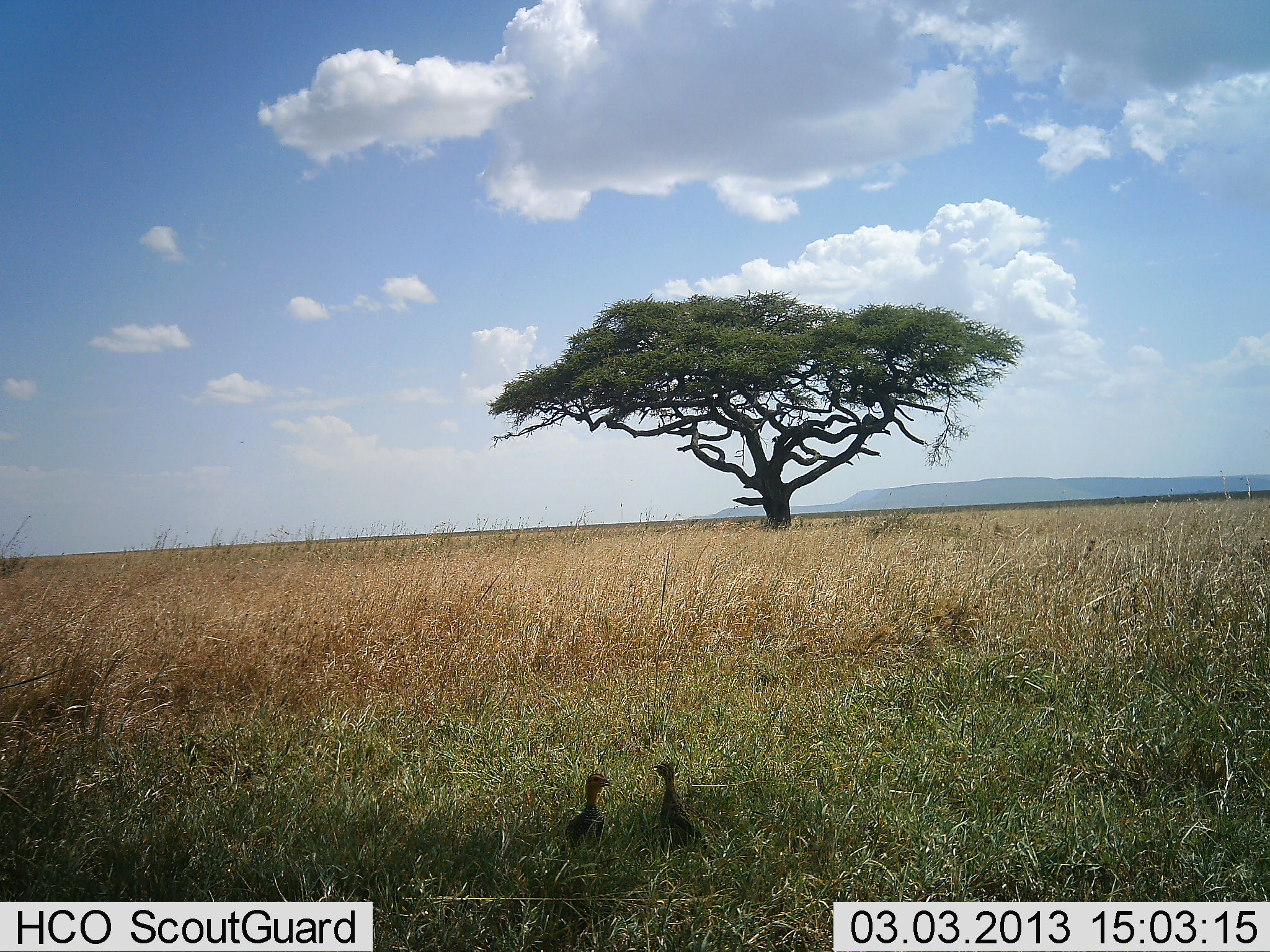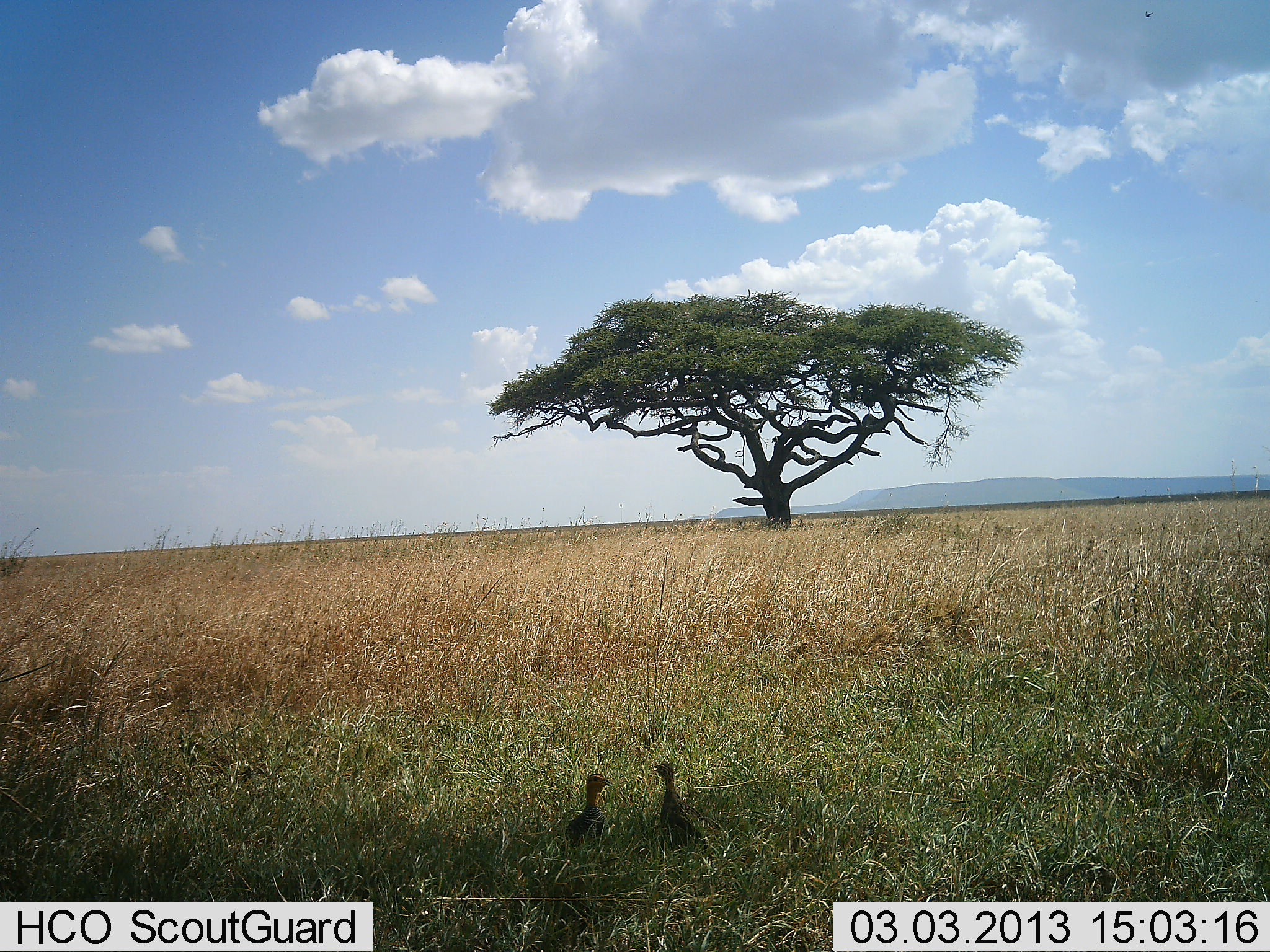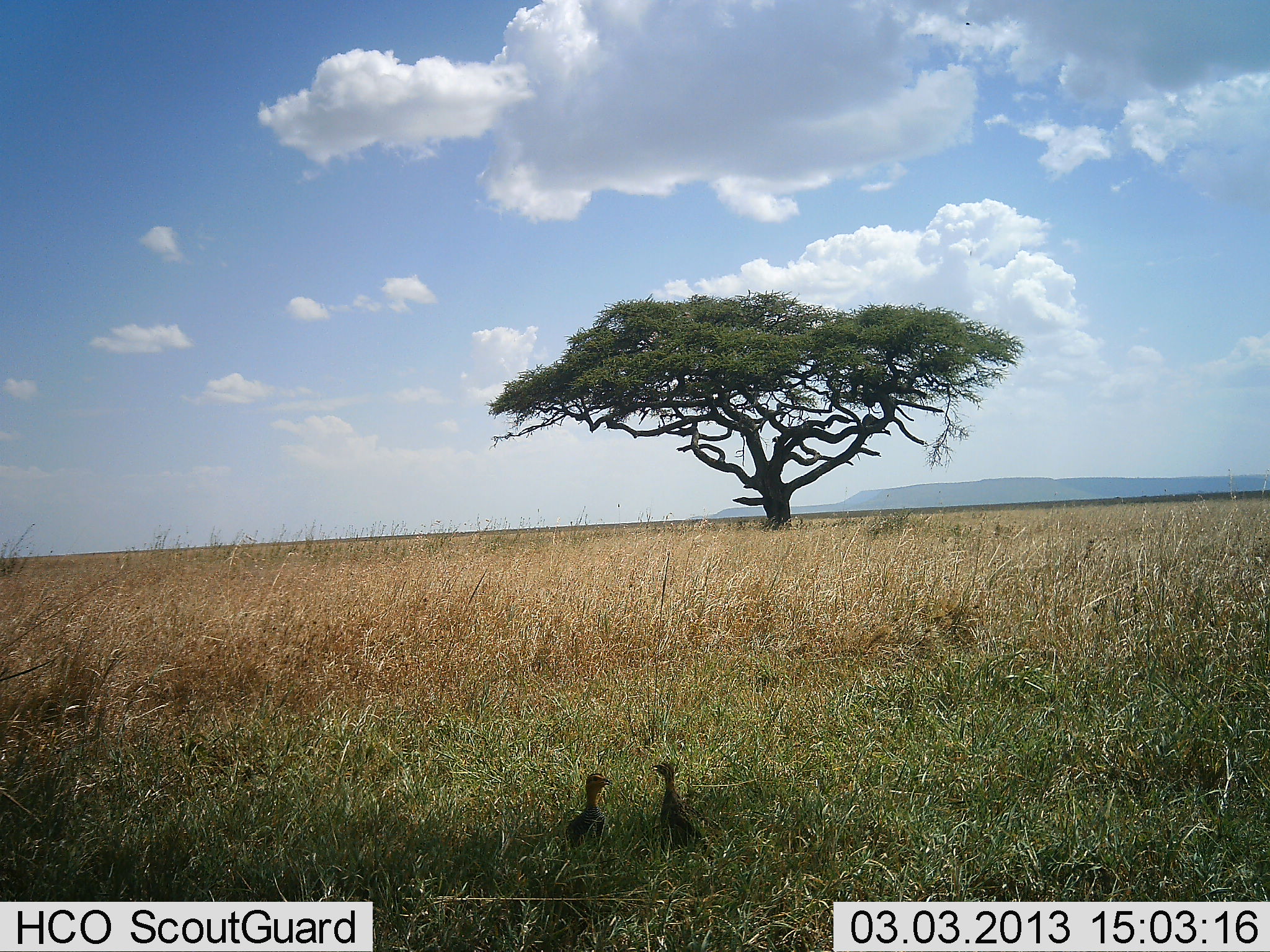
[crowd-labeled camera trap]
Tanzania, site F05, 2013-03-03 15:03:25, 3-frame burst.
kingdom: Animalia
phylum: Chordata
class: Aves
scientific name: Aves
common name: bird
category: otherbird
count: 2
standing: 94%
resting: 6%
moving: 0%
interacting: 0%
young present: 0%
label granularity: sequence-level